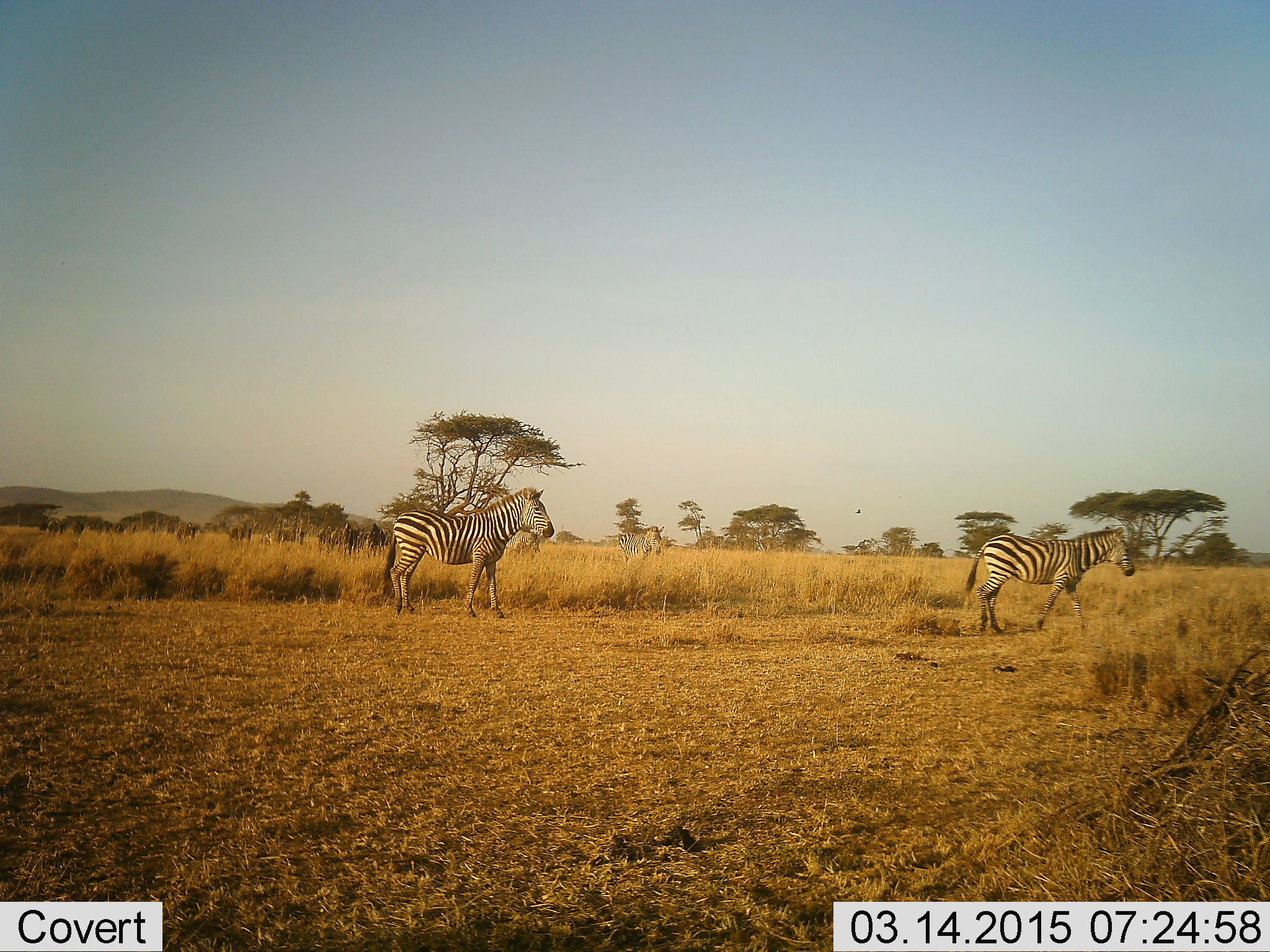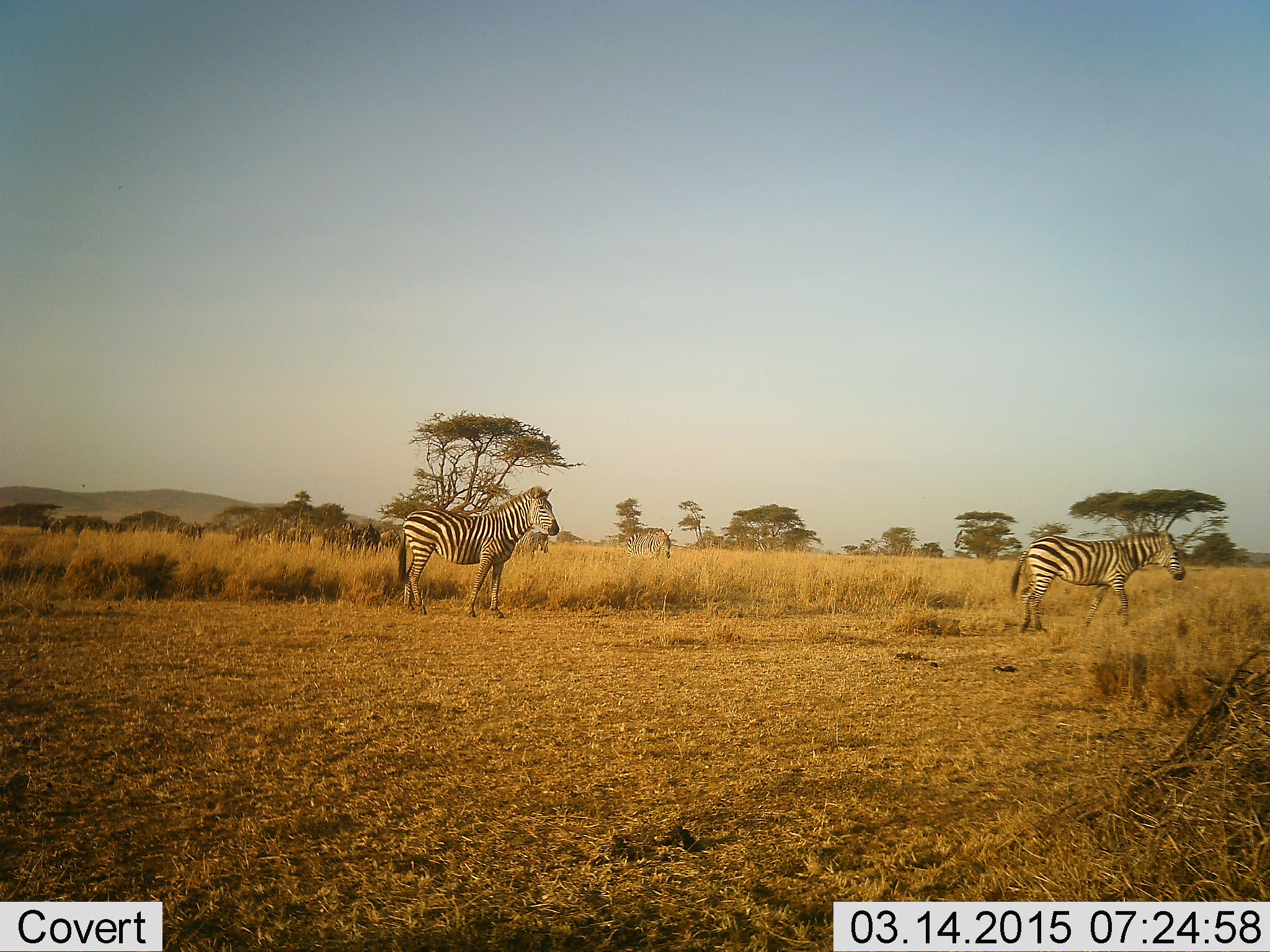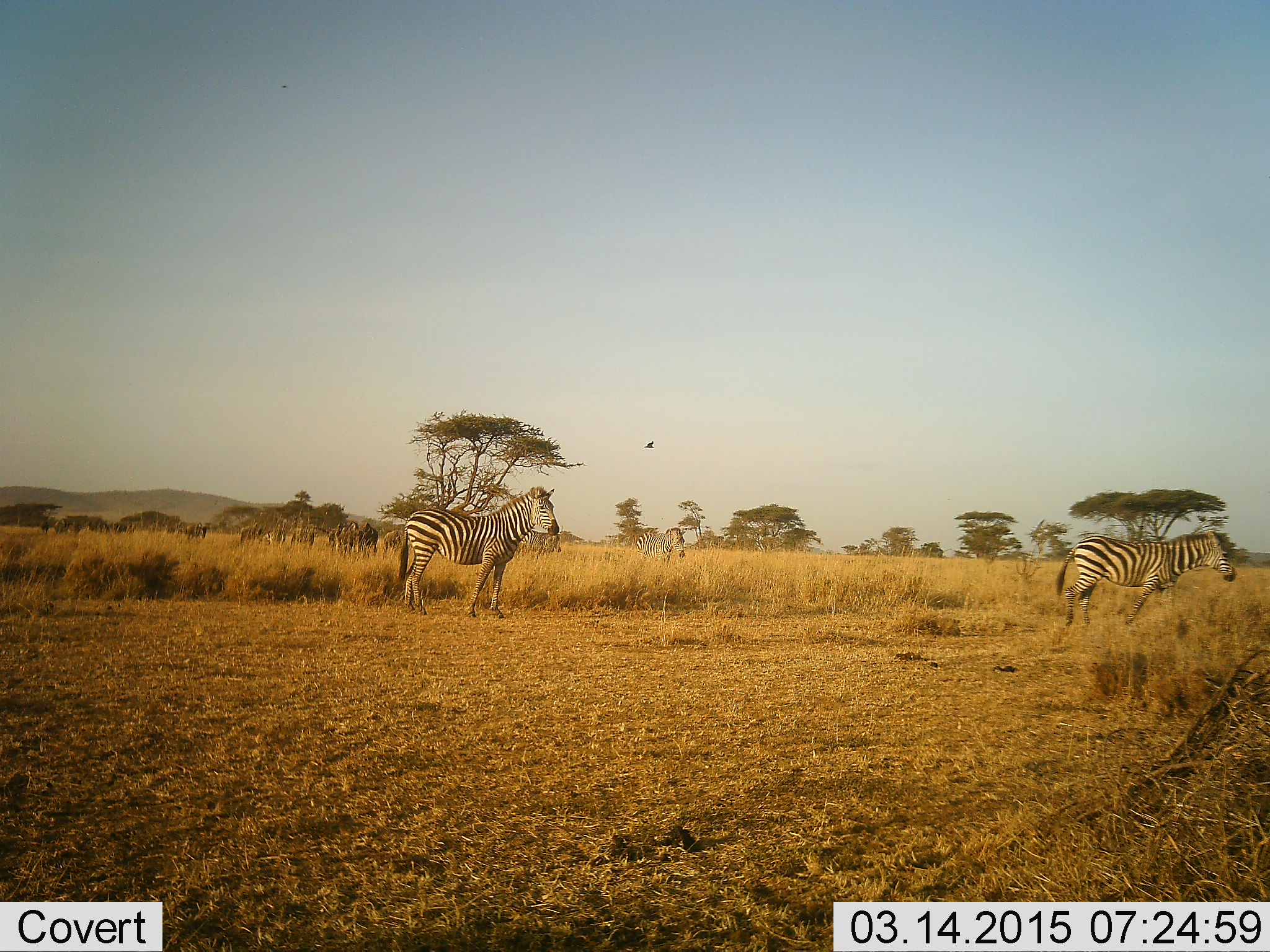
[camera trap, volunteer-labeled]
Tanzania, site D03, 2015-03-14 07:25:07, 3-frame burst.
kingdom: Animalia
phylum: Chordata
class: Mammalia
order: Artiodactyla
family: Bovidae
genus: Connochaetes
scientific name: Connochaetes taurinus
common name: blue wildebeest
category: wildebeest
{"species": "wildebeest (blue wildebeest) (Connochaetes taurinus)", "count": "10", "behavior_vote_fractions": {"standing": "33%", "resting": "0%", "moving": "75%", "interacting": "0%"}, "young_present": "0%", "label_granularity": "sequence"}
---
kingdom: Animalia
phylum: Chordata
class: Mammalia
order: Perissodactyla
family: Equidae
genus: Equus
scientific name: Equus quagga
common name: plains zebra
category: zebra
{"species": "zebra (plains zebra) (Equus quagga)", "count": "3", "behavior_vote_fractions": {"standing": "58%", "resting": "0%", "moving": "79%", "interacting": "0%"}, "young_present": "0%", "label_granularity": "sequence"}